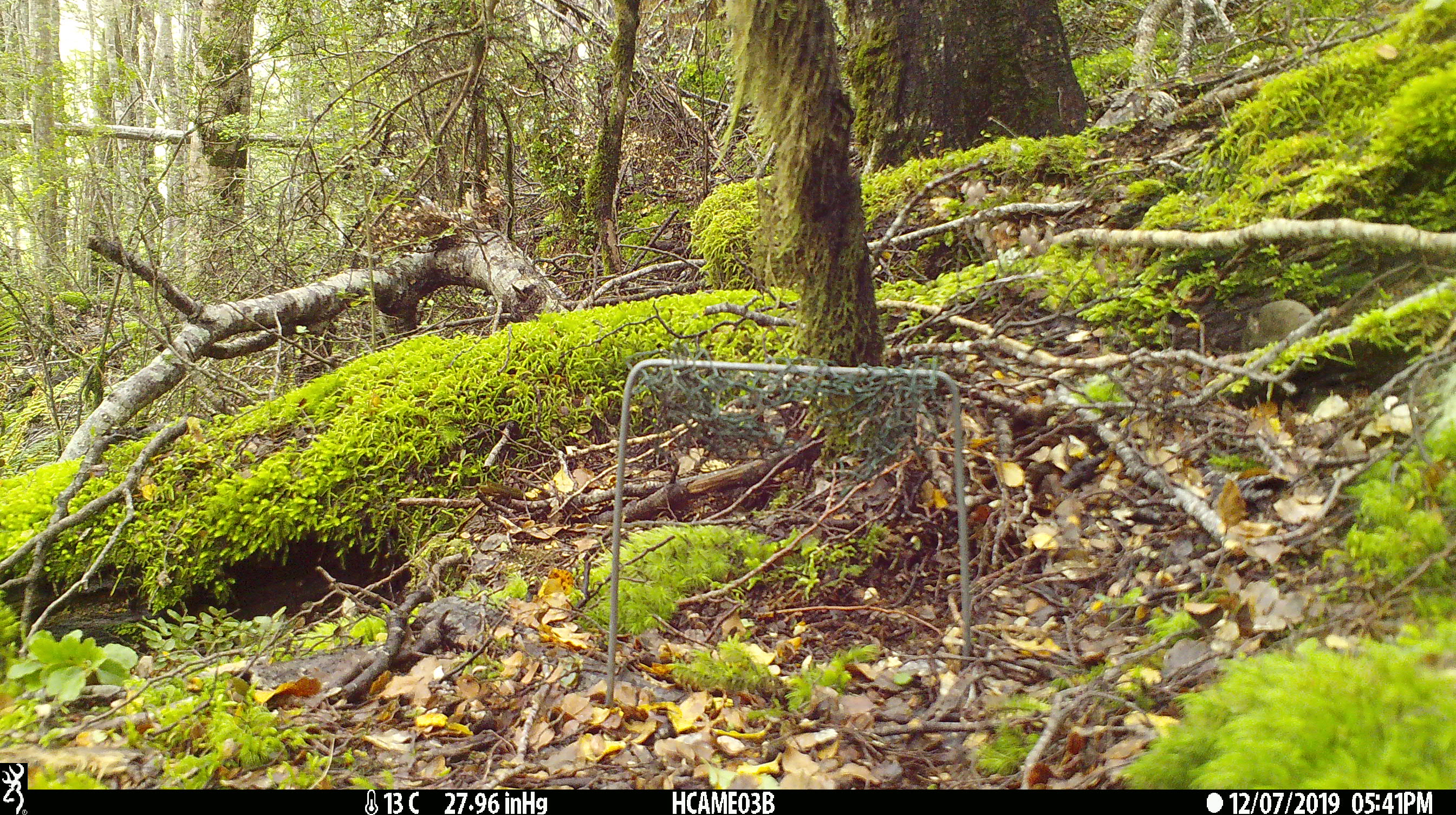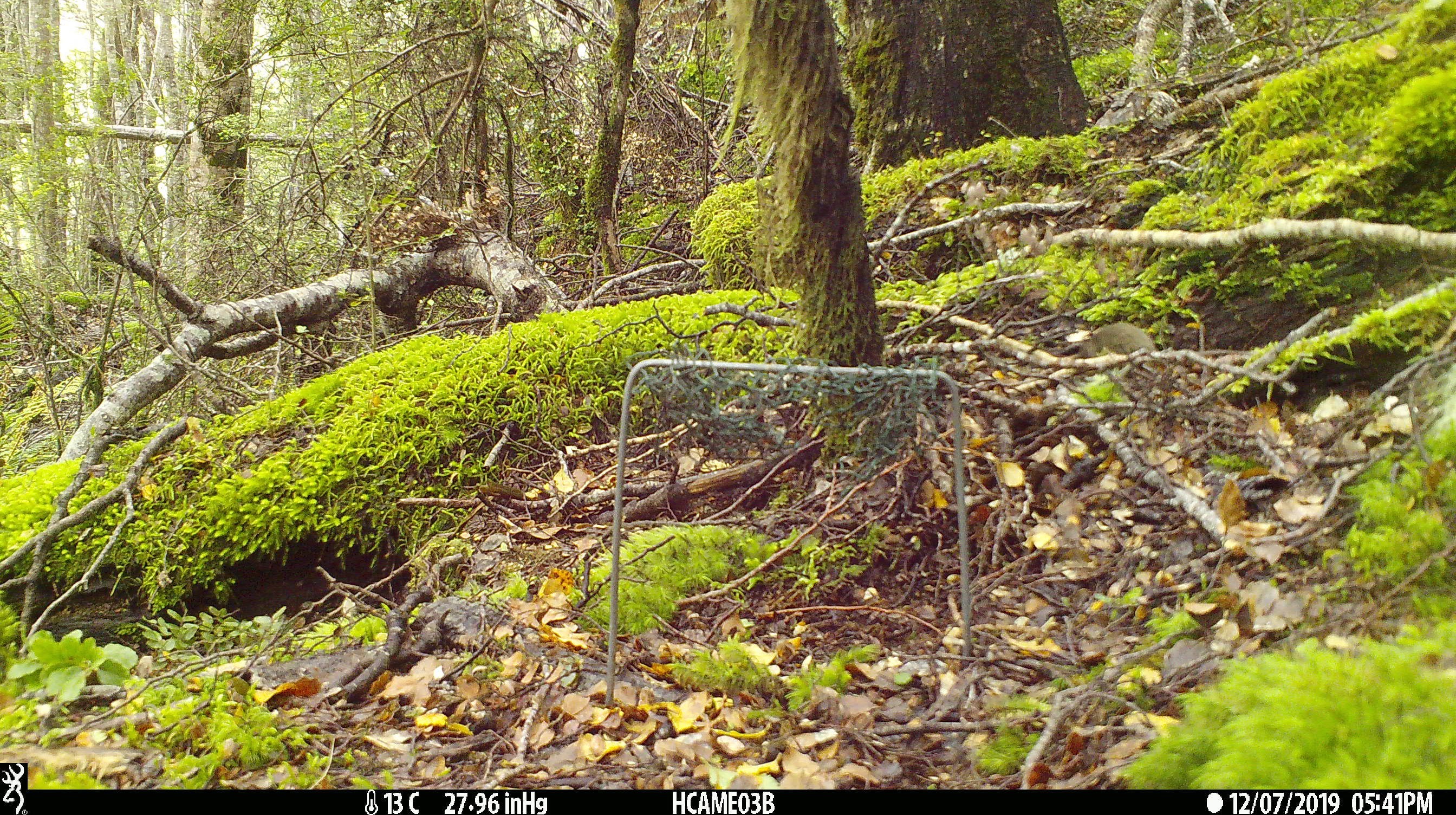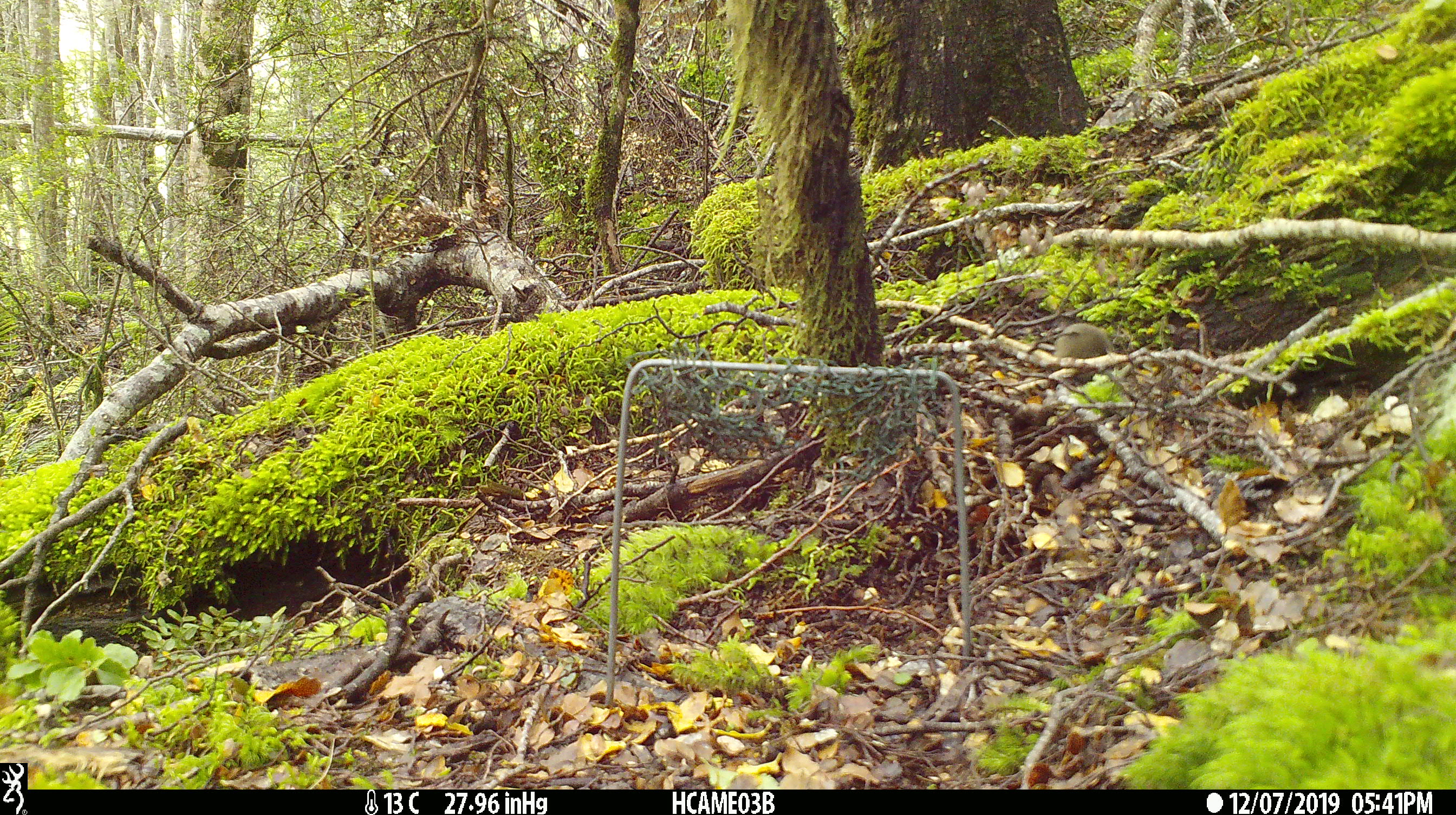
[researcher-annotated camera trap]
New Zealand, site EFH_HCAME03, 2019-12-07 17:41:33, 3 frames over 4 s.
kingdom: Animalia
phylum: Chordata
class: Mammalia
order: Rodentia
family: Muridae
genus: Mus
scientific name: Mus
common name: mouse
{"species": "mouse (Mus)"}